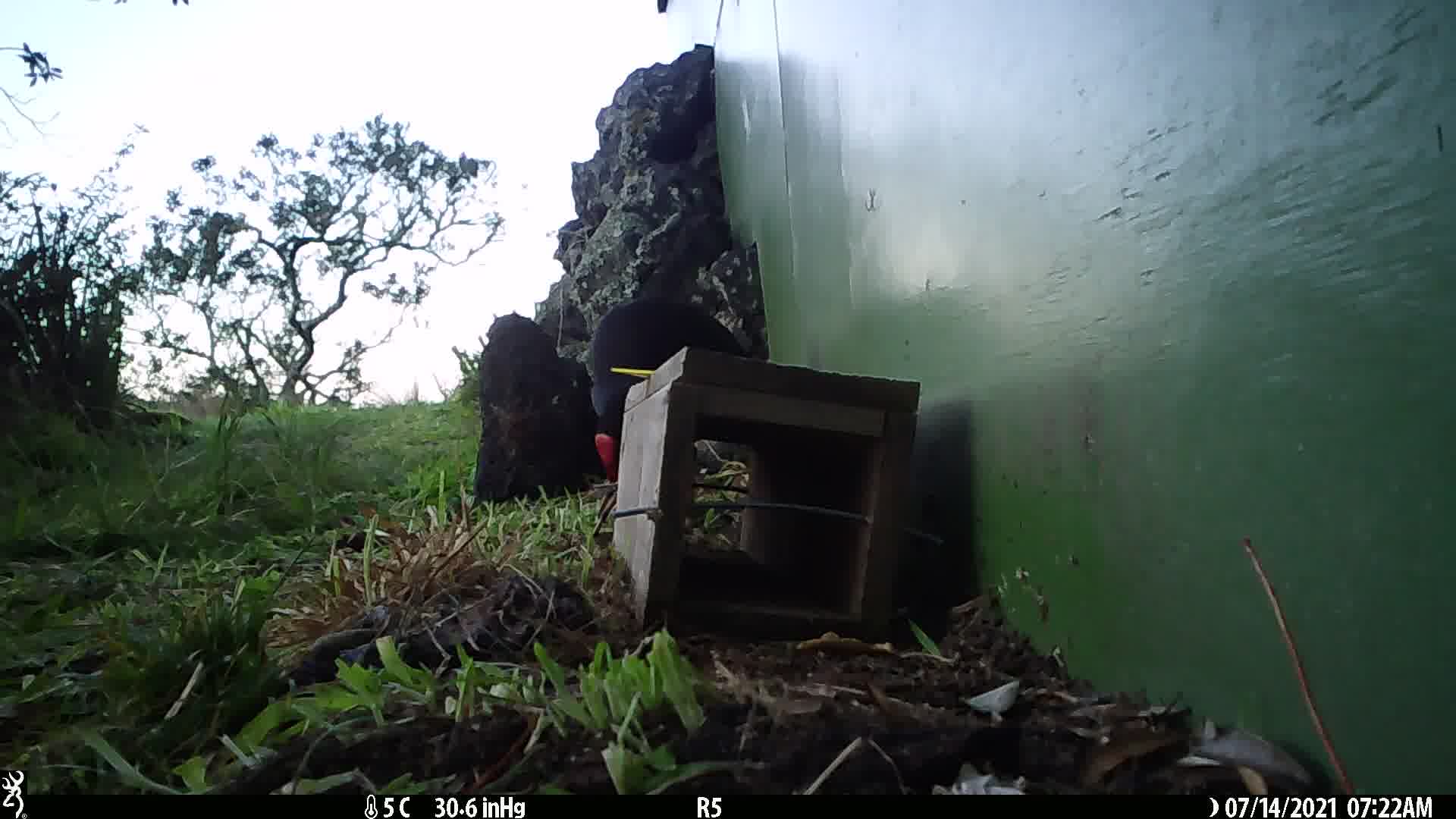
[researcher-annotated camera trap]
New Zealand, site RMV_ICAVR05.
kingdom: Animalia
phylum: Chordata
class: Aves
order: Gruiformes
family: Rallidae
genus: Porphyrio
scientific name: Porphyrio melanotus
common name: australasian swamphen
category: pukeko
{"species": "pukeko (australasian swamphen) (Porphyrio melanotus)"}